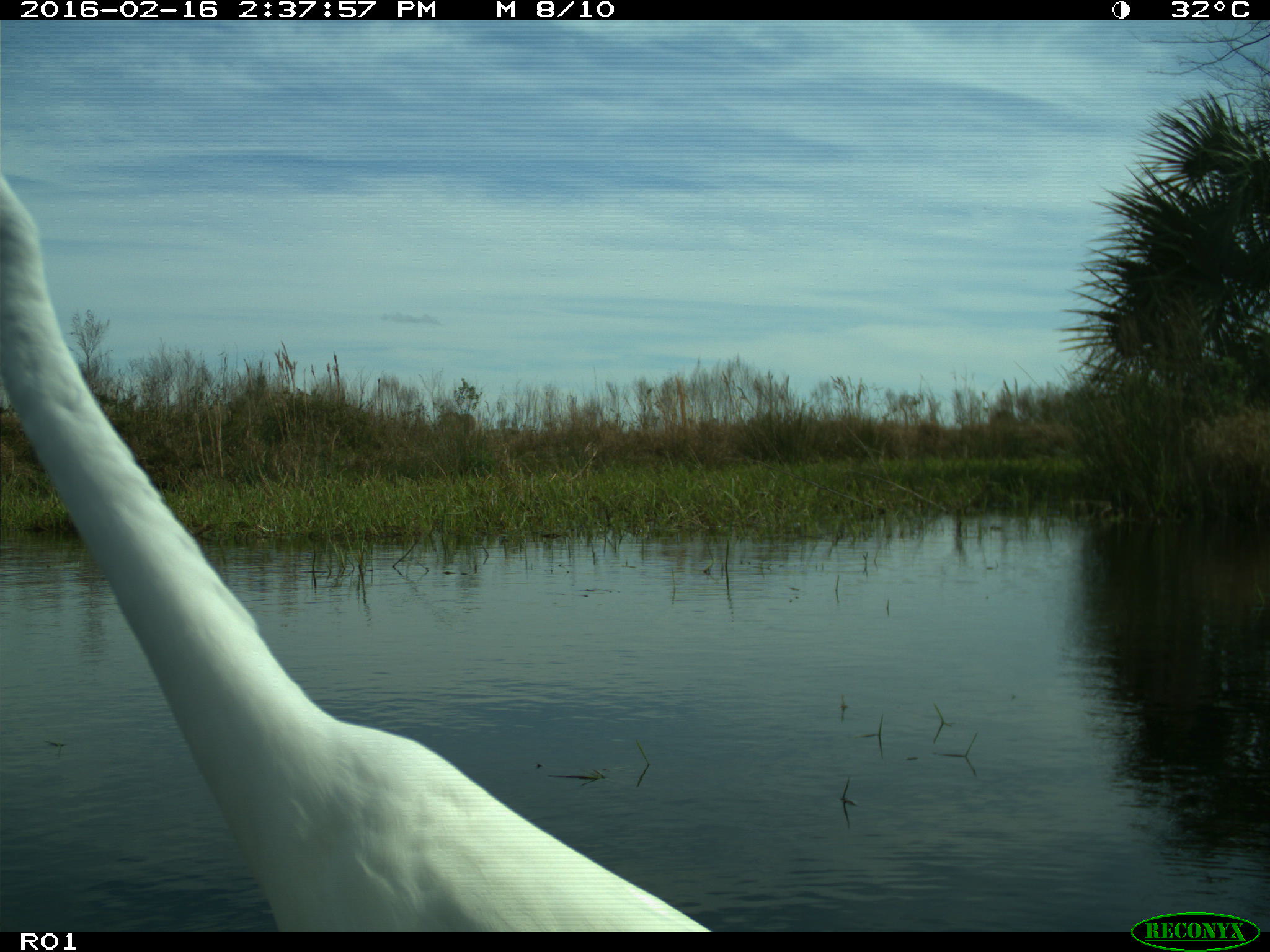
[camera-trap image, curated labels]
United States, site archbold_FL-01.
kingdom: Animalia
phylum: Chordata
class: Aves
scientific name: Aves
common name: birds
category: unidentified bird